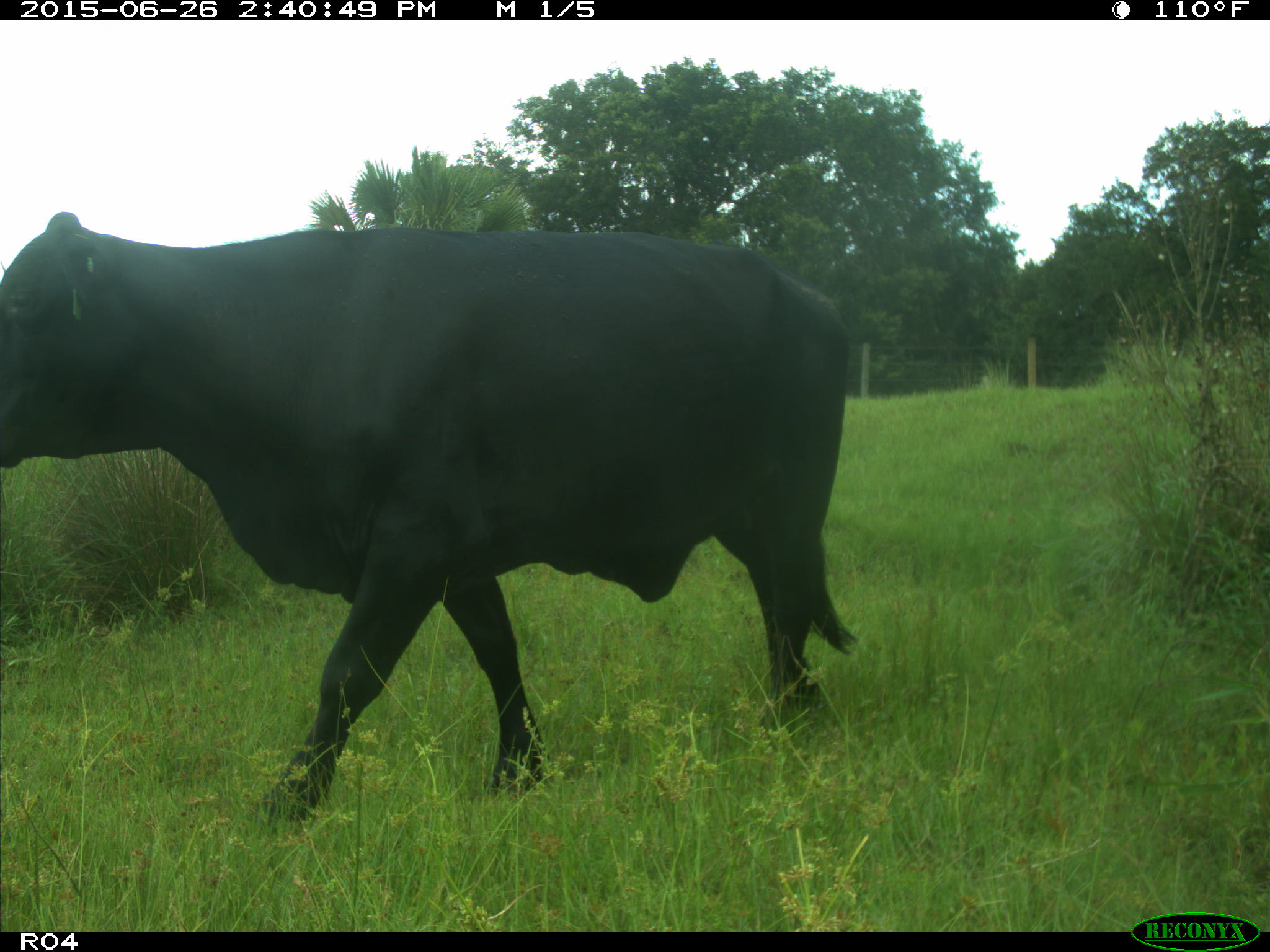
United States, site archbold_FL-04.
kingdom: Animalia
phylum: Chordata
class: Mammalia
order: Artiodactyla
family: Bovidae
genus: Bos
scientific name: Bos taurus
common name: domestic cow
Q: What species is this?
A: Bos taurus (domestic cow).